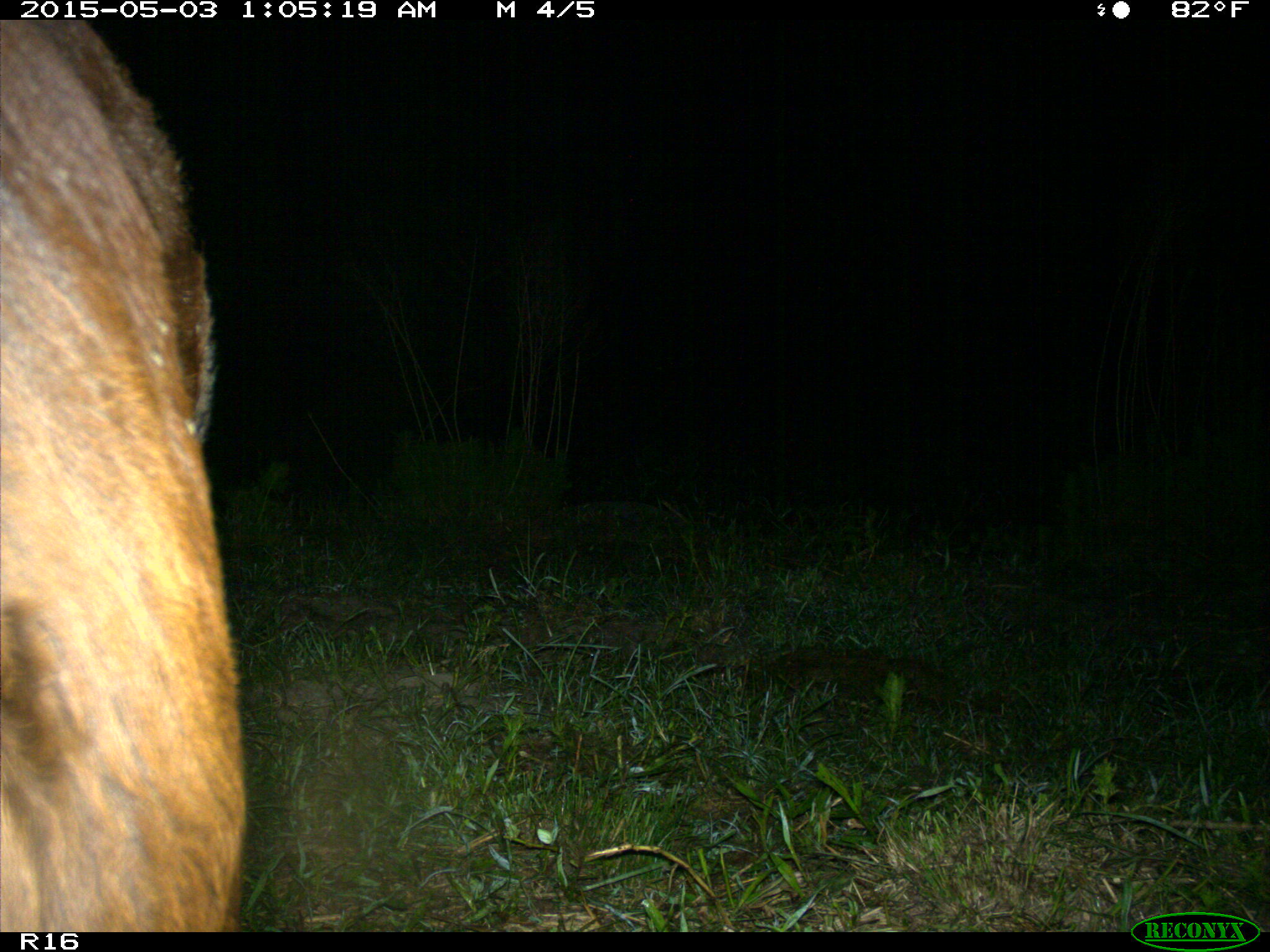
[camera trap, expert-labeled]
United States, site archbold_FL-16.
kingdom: Animalia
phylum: Chordata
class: Mammalia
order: Artiodactyla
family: Bovidae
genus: Bos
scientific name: Bos taurus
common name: domestic cow